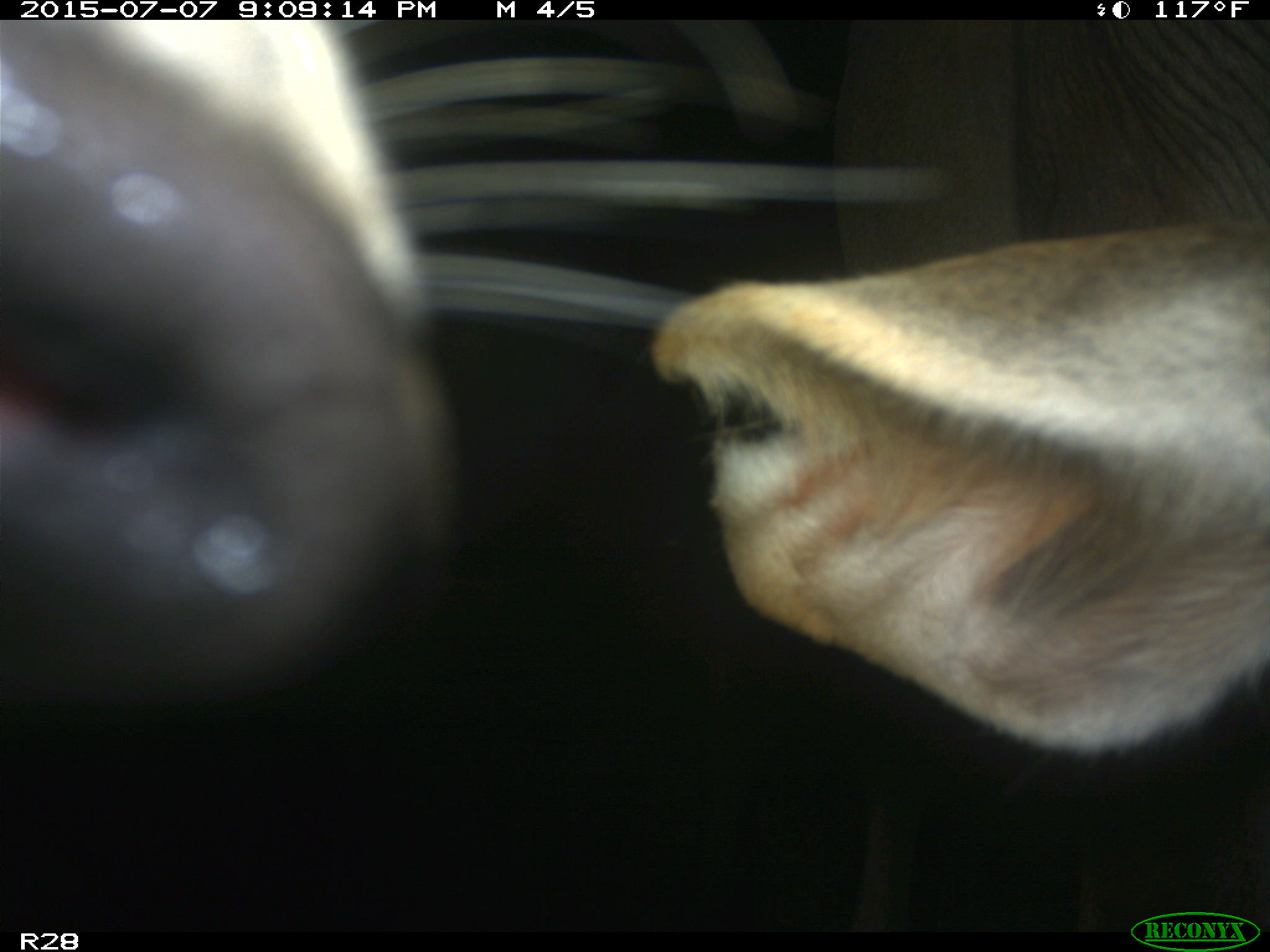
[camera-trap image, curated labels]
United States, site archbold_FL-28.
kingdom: Animalia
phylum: Chordata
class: Mammalia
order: Artiodactyla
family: Bovidae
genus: Bos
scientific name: Bos taurus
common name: domestic cow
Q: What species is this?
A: Bos taurus (domestic cow).